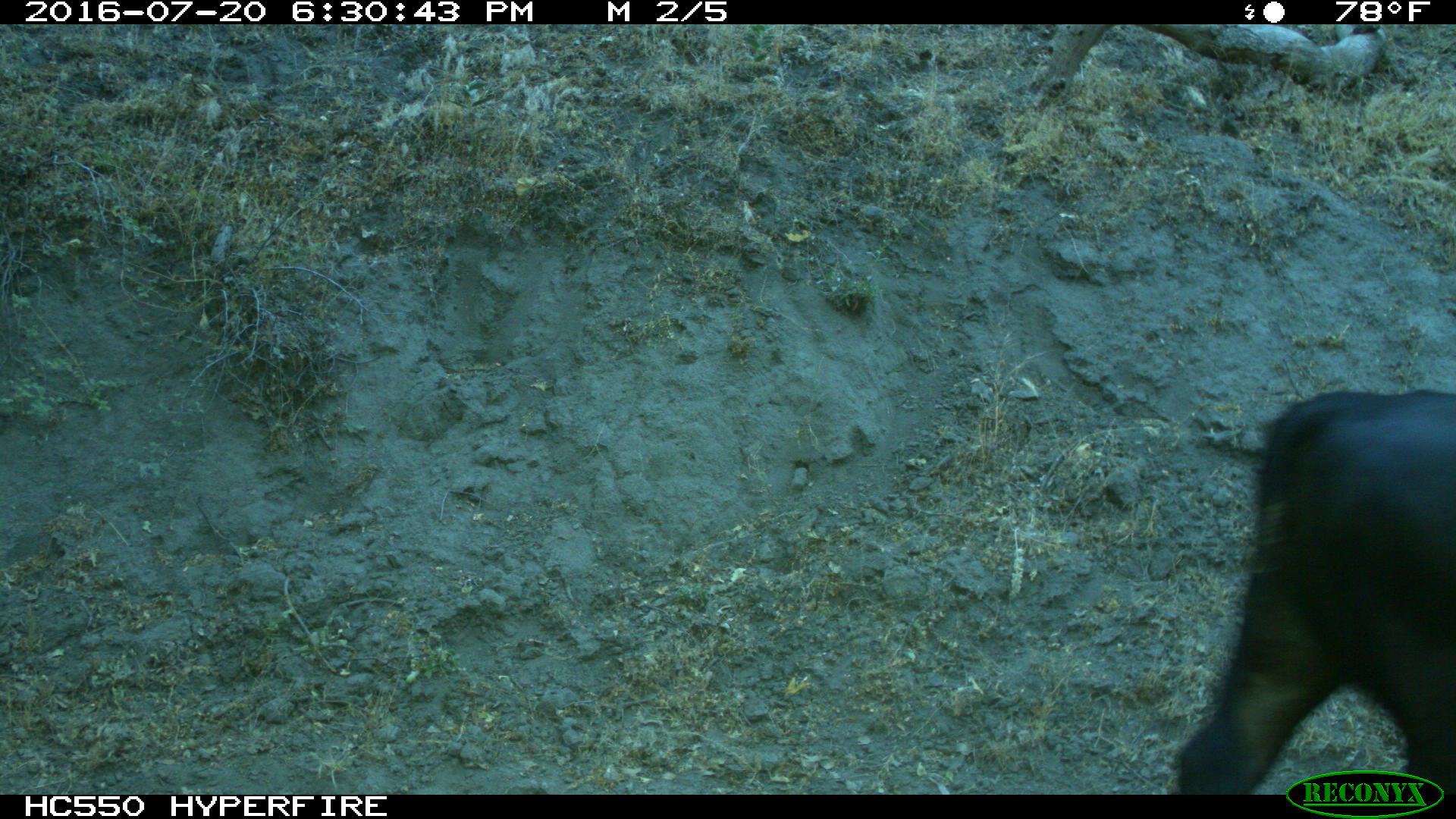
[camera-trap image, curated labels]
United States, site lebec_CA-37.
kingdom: Animalia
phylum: Chordata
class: Mammalia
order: Artiodactyla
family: Bovidae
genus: Bos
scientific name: Bos taurus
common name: domestic cow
Bos taurus (domestic cow).